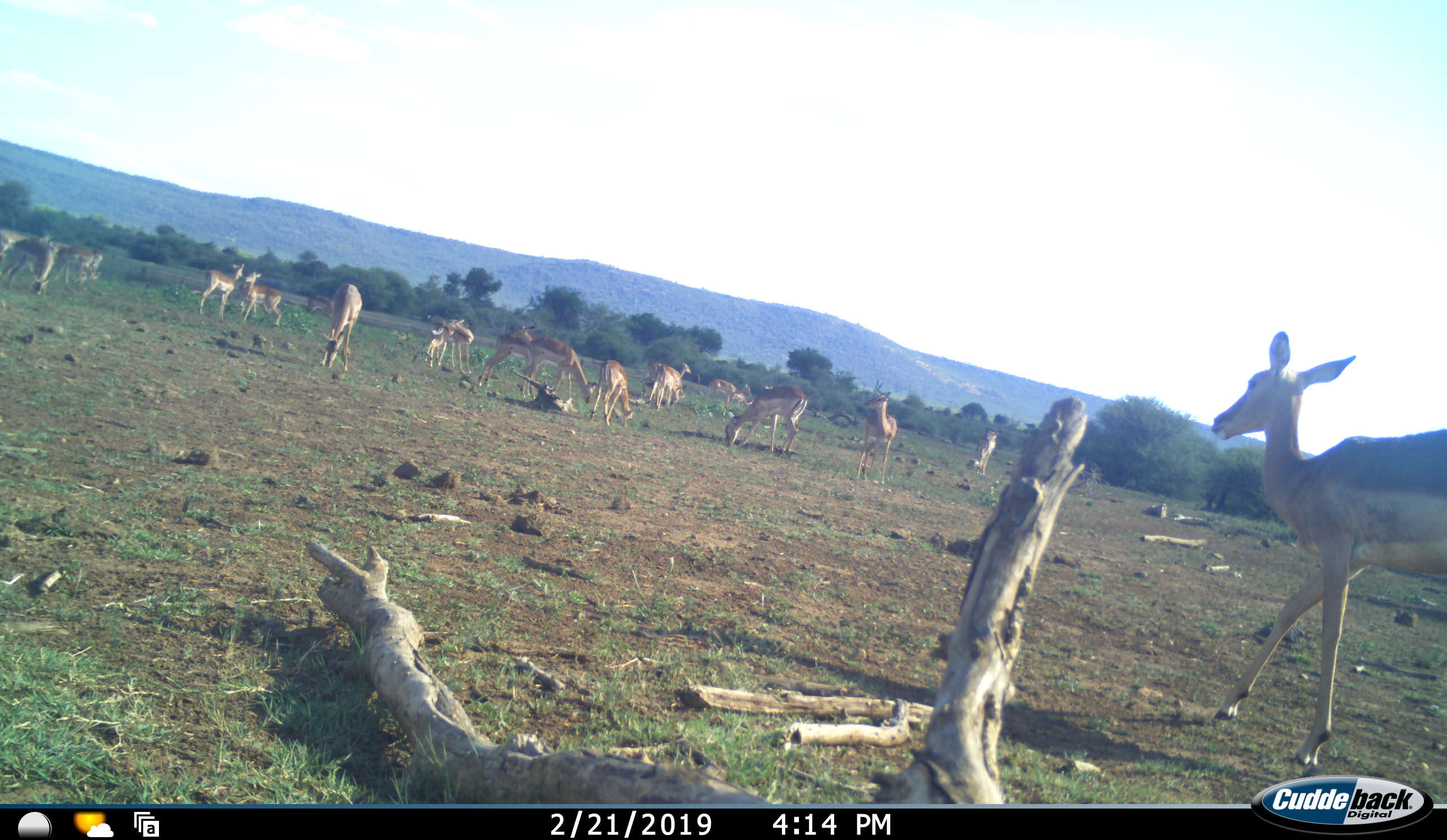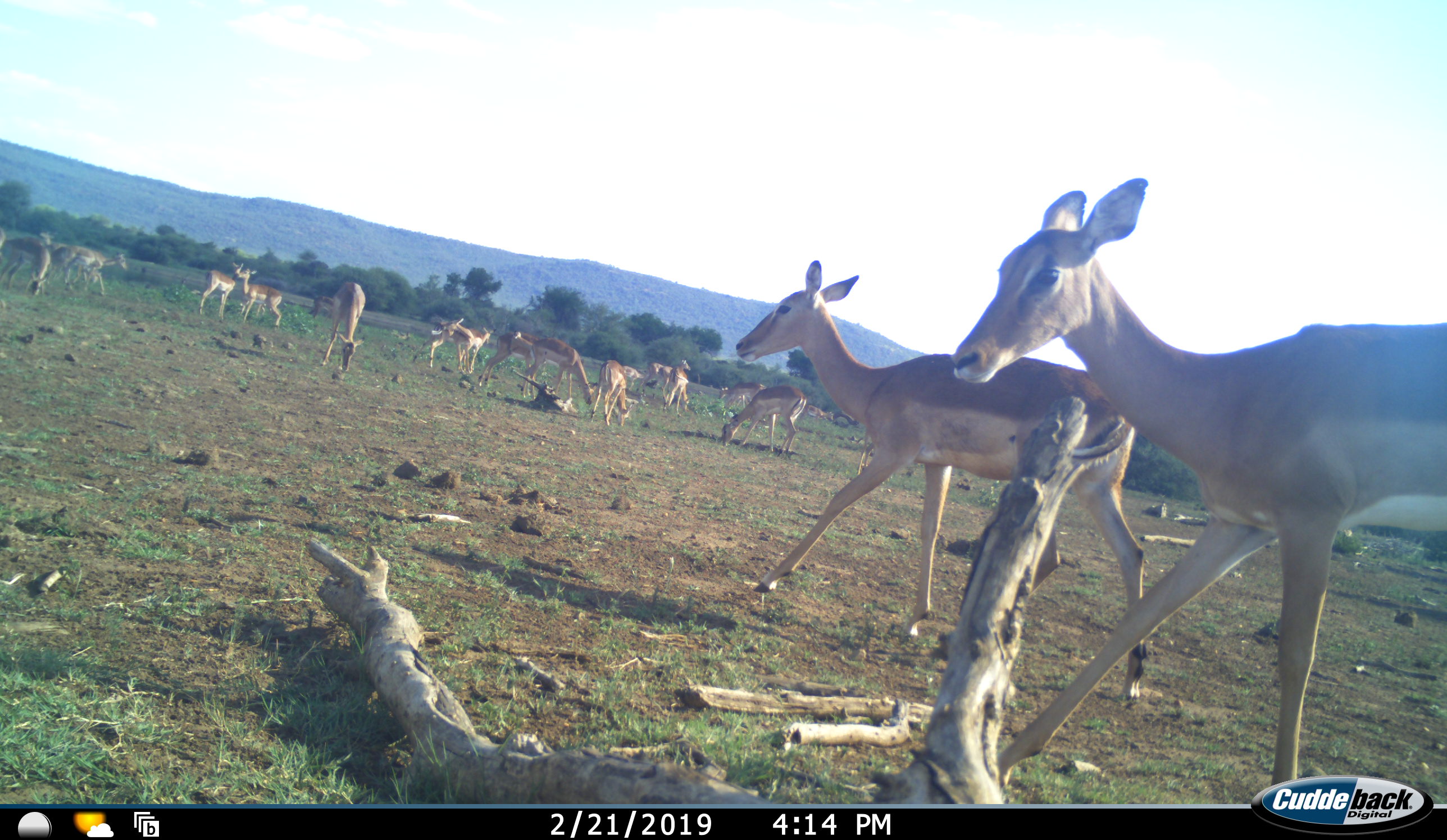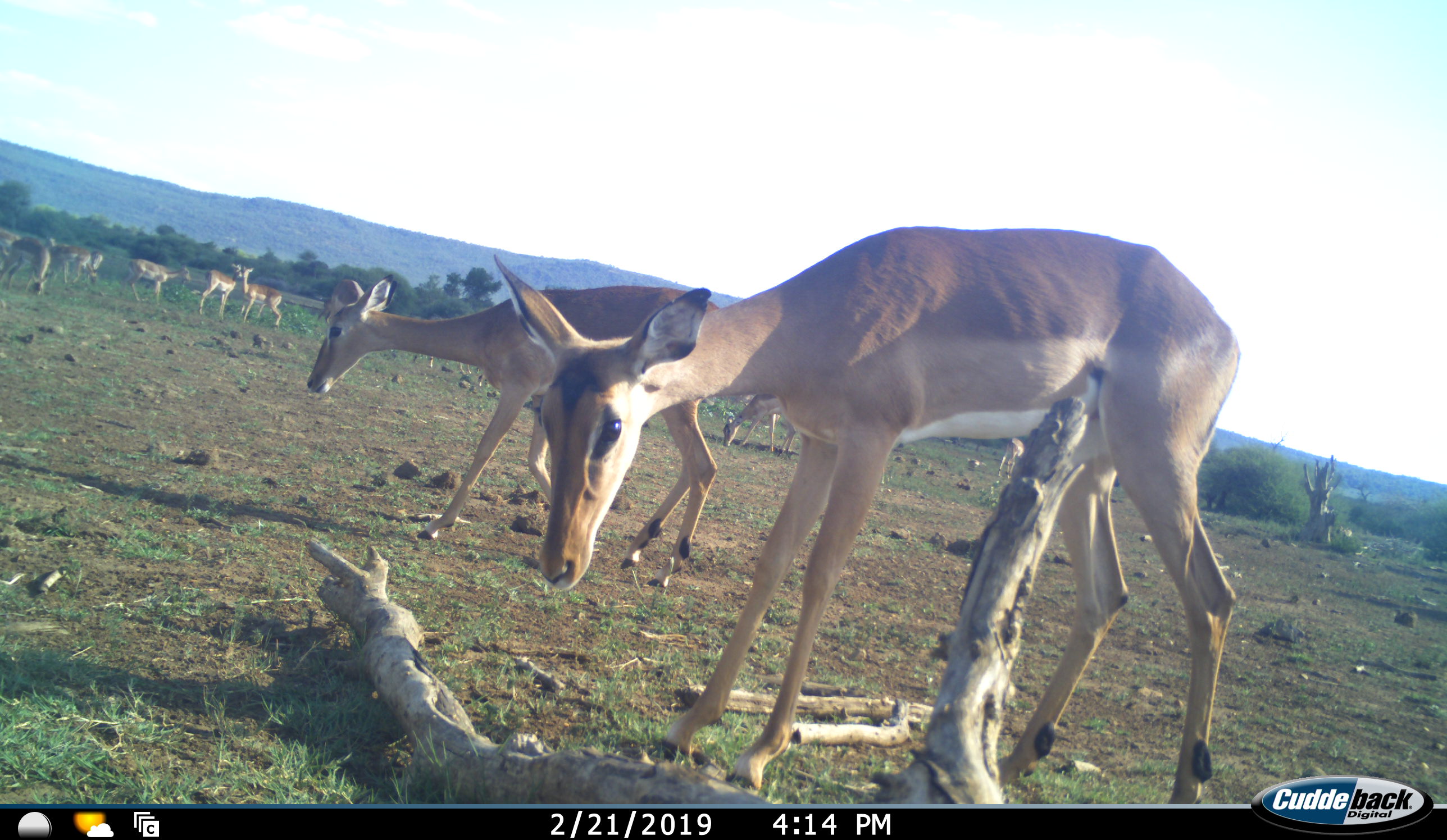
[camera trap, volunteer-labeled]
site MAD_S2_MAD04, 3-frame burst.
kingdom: Animalia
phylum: Chordata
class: Mammalia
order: Artiodactyla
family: Bovidae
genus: Aepyceros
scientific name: Aepyceros melampus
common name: impala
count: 11-50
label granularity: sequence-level